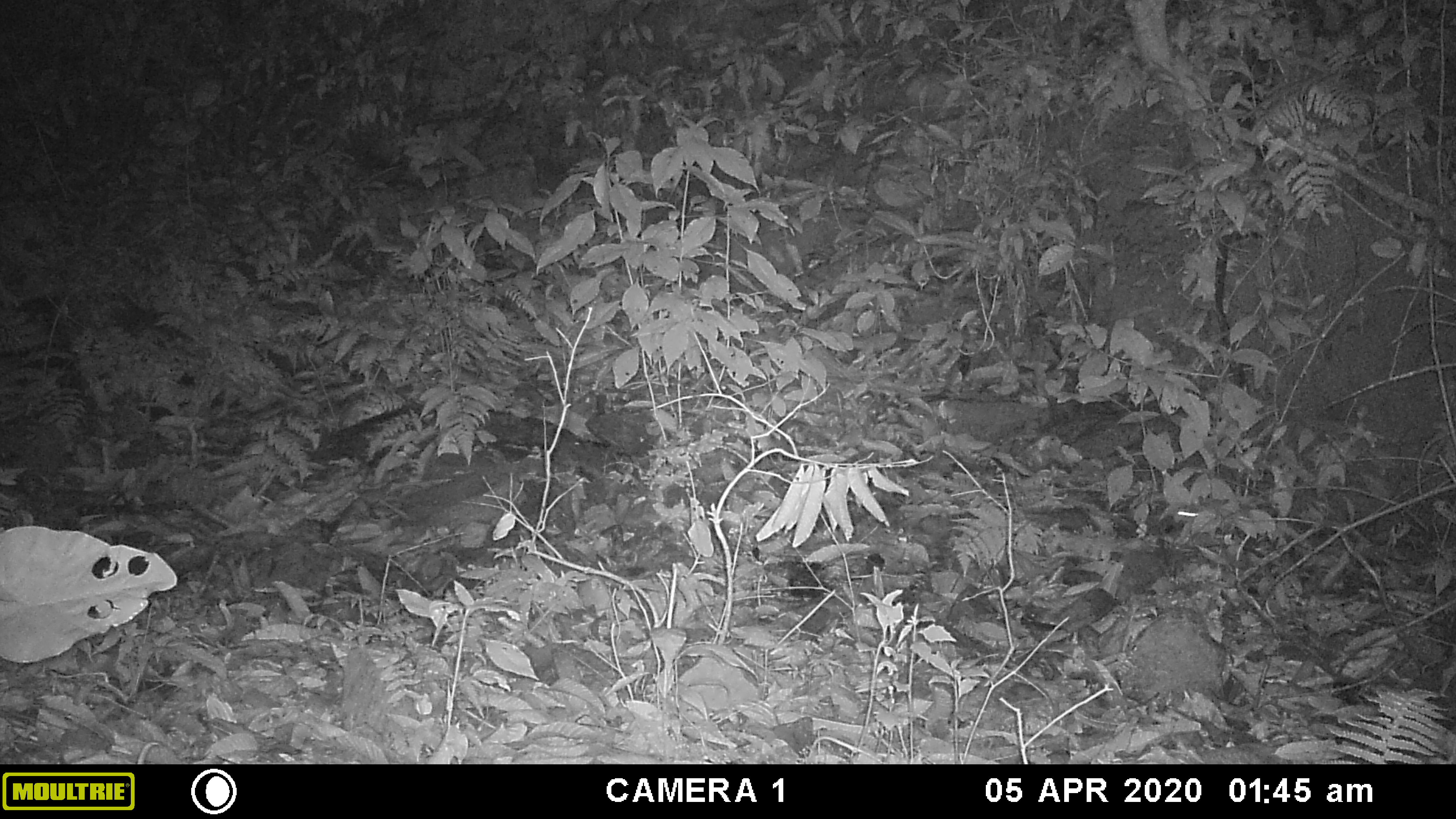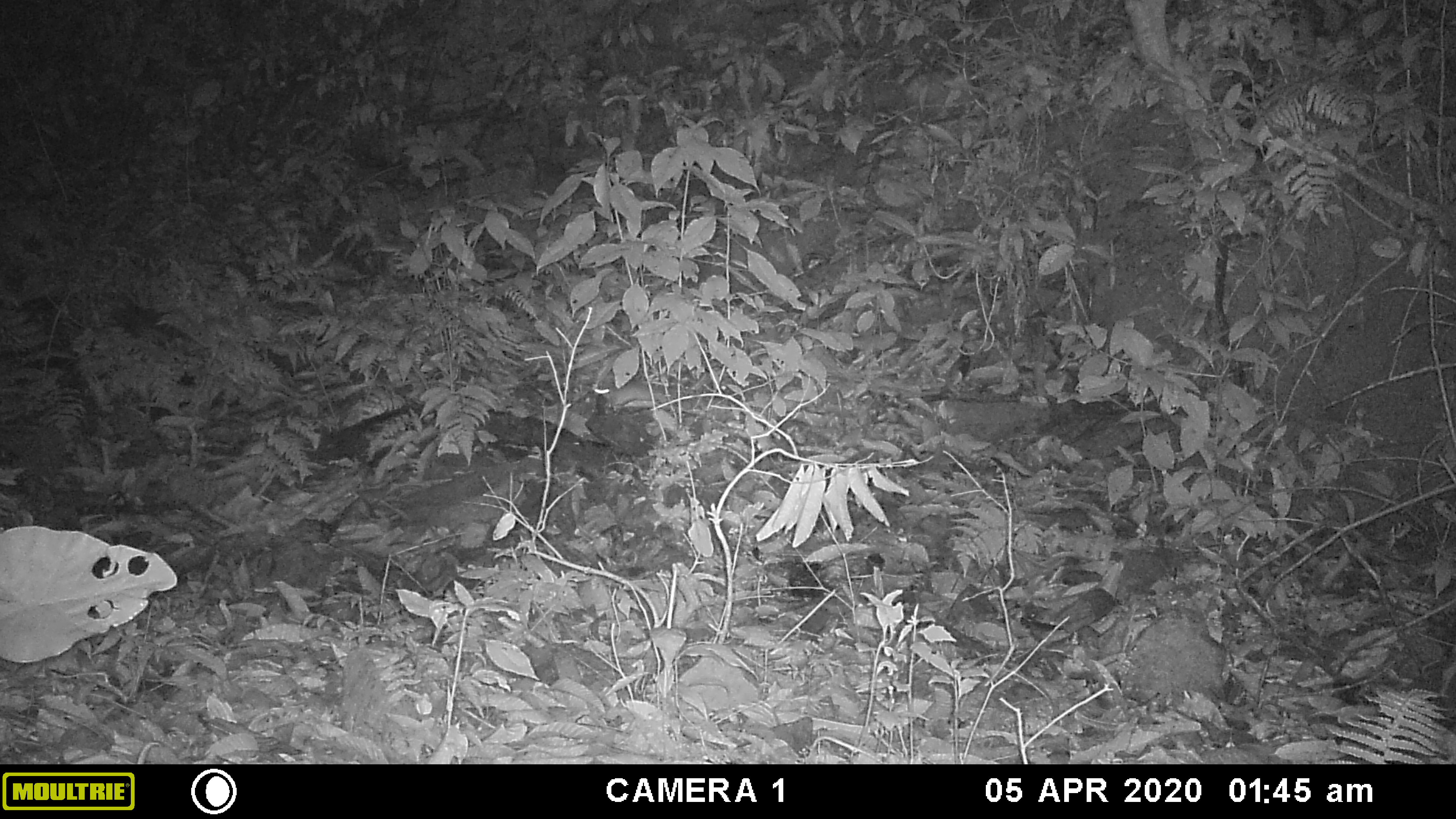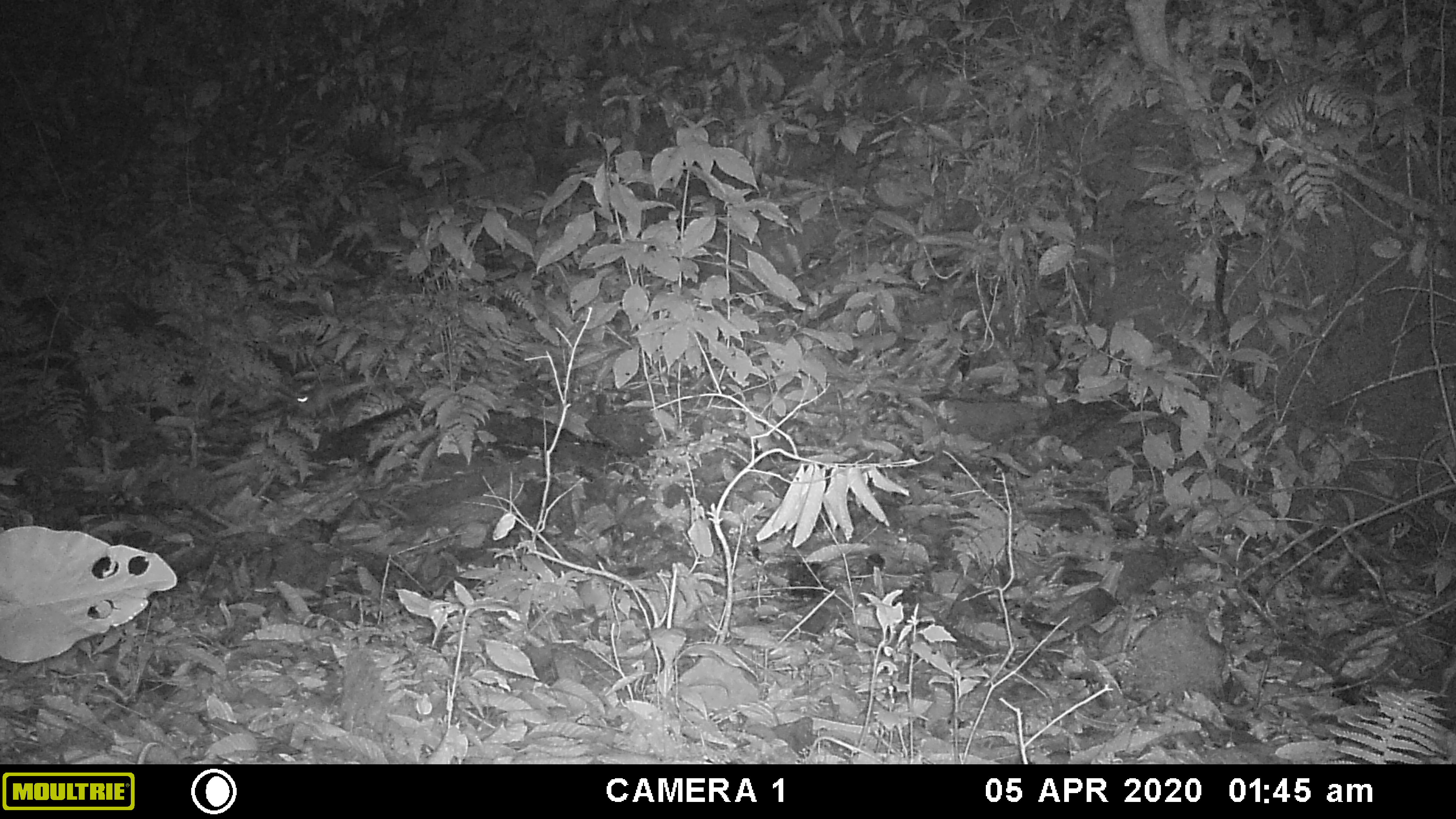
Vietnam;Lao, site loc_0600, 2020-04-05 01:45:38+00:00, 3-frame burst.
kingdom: Animalia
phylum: Chordata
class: Mammalia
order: Rodentia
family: Muridae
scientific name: Muridae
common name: old-world mice and rats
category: unidentified murid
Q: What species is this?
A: Unidentified murid (old-world mice and rats) (Muridae).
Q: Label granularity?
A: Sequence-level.